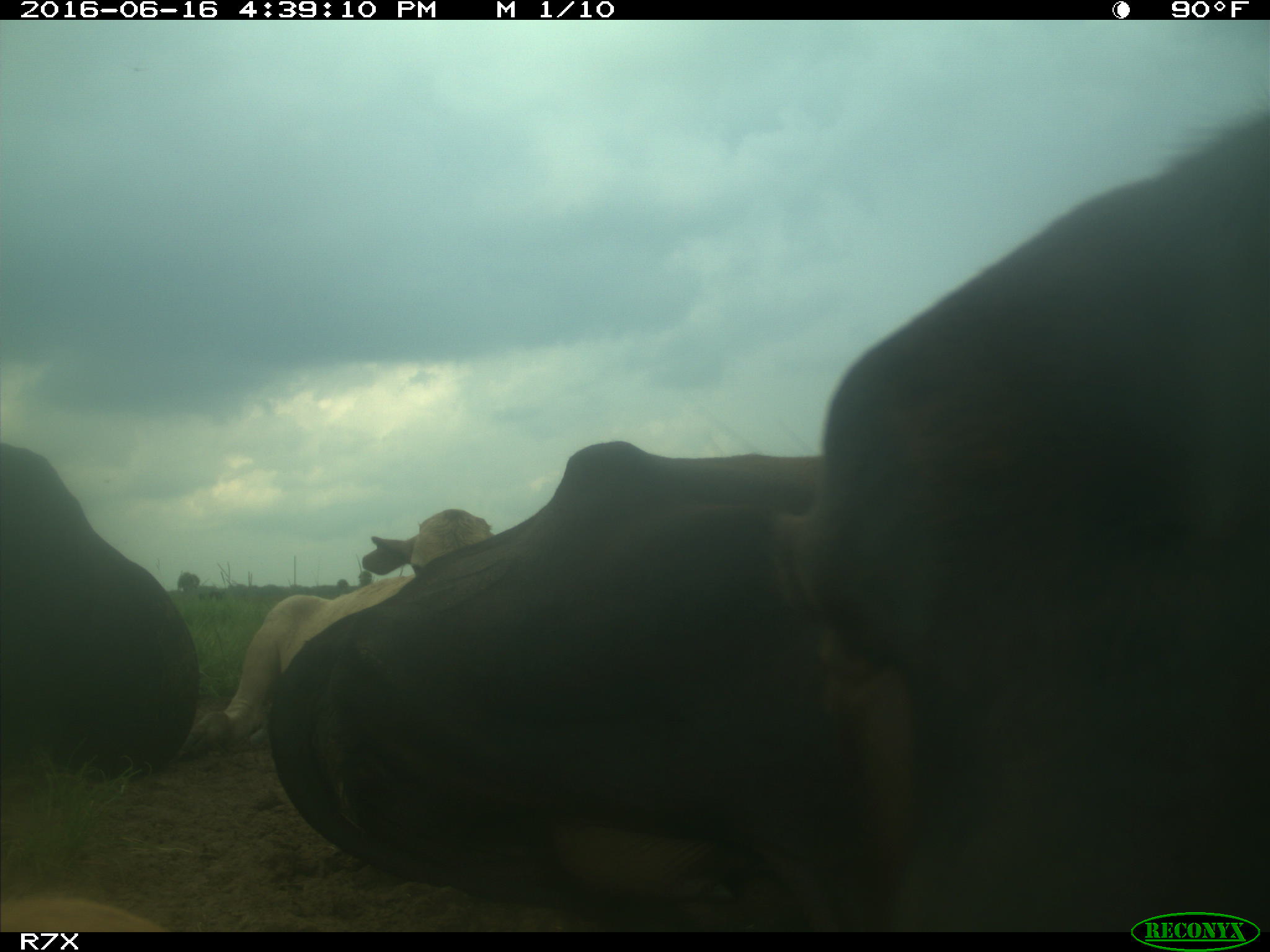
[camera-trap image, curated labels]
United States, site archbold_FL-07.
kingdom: Animalia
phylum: Chordata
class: Mammalia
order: Artiodactyla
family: Bovidae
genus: Bos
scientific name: Bos taurus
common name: domestic cow